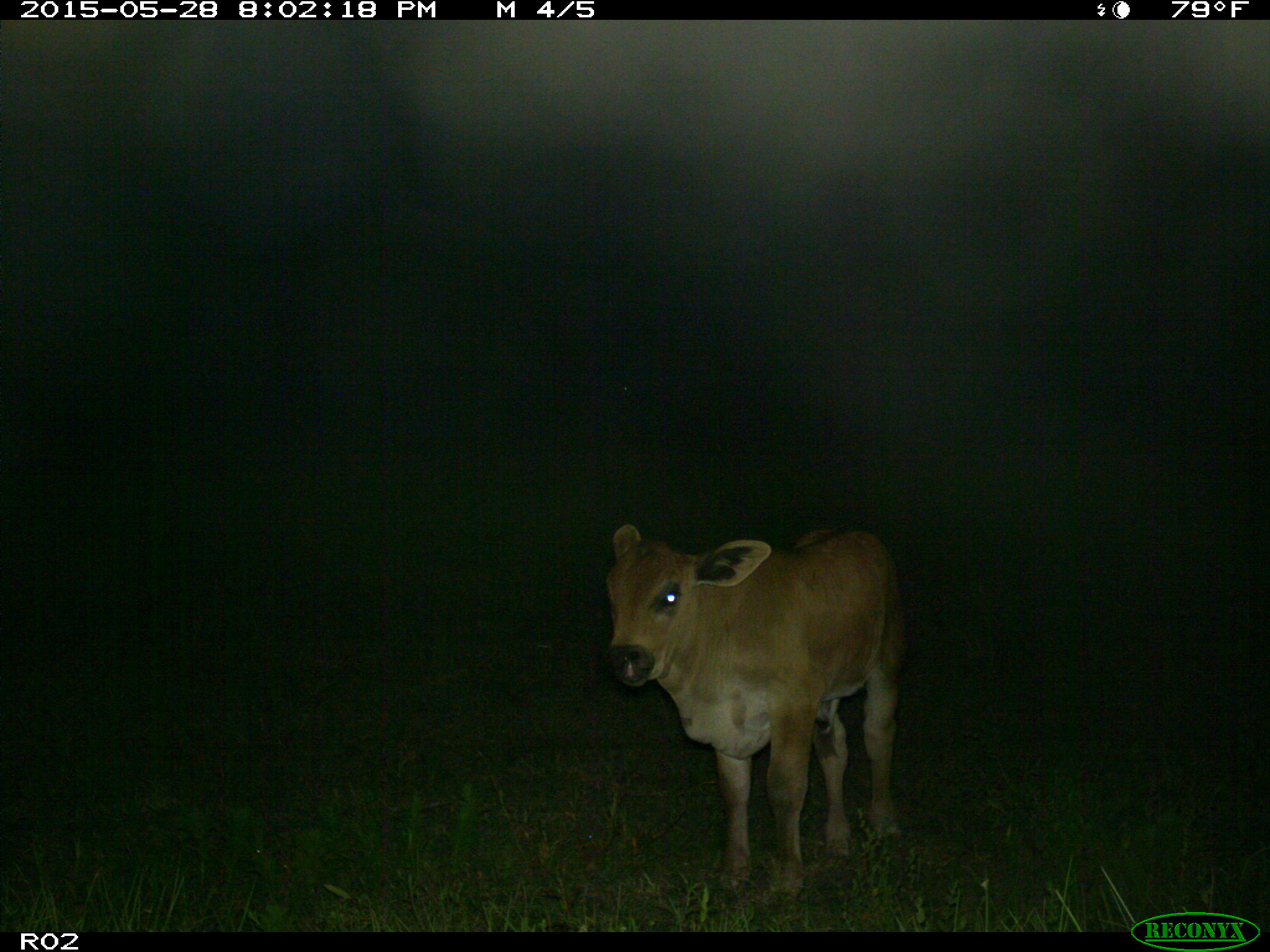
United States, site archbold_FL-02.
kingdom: Animalia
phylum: Chordata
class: Mammalia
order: Artiodactyla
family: Bovidae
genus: Bos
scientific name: Bos taurus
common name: domestic cow